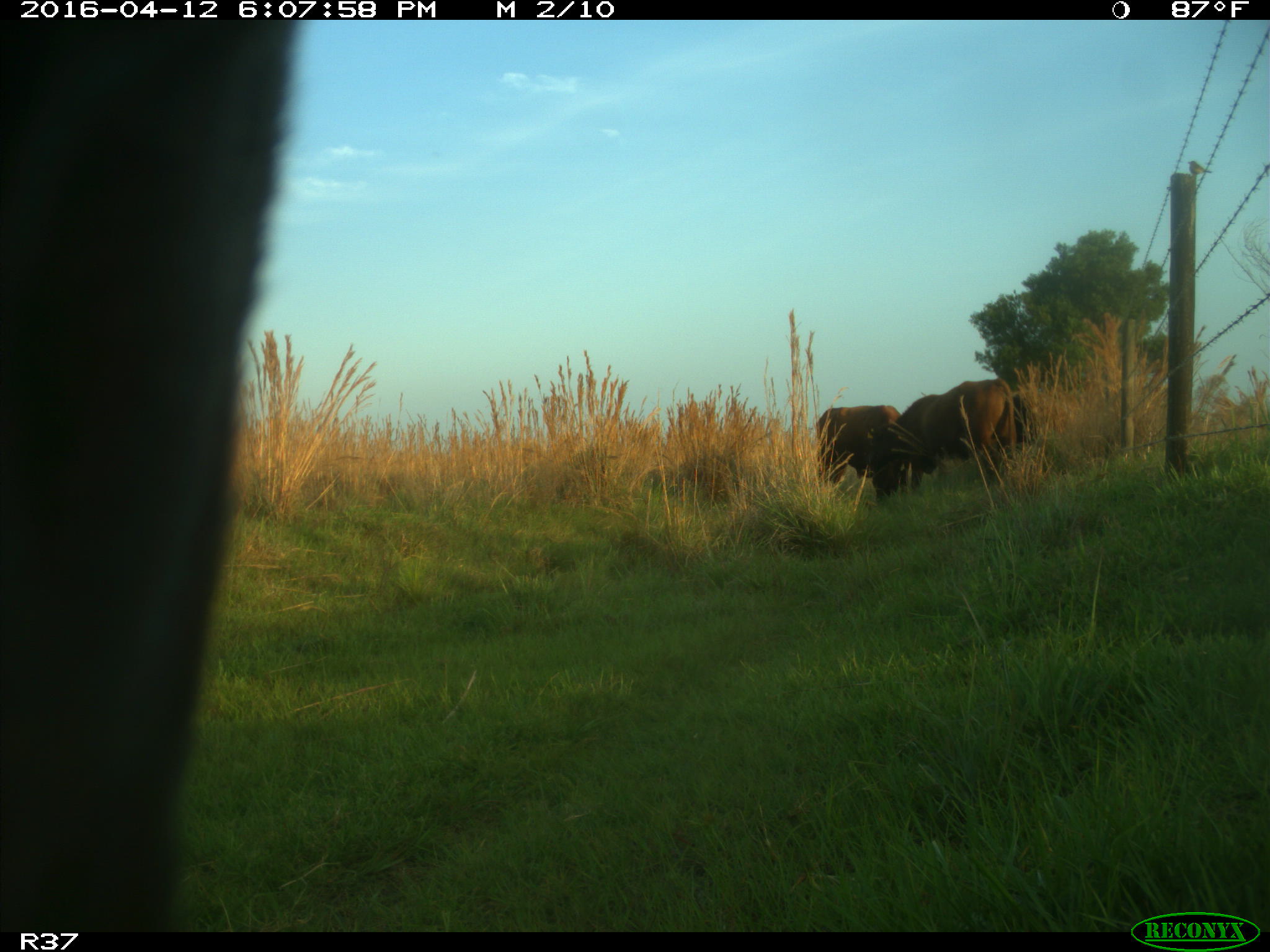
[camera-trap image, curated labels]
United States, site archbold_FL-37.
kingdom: Animalia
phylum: Chordata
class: Mammalia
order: Artiodactyla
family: Bovidae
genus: Bos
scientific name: Bos taurus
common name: domestic cow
Bos taurus (domestic cow).